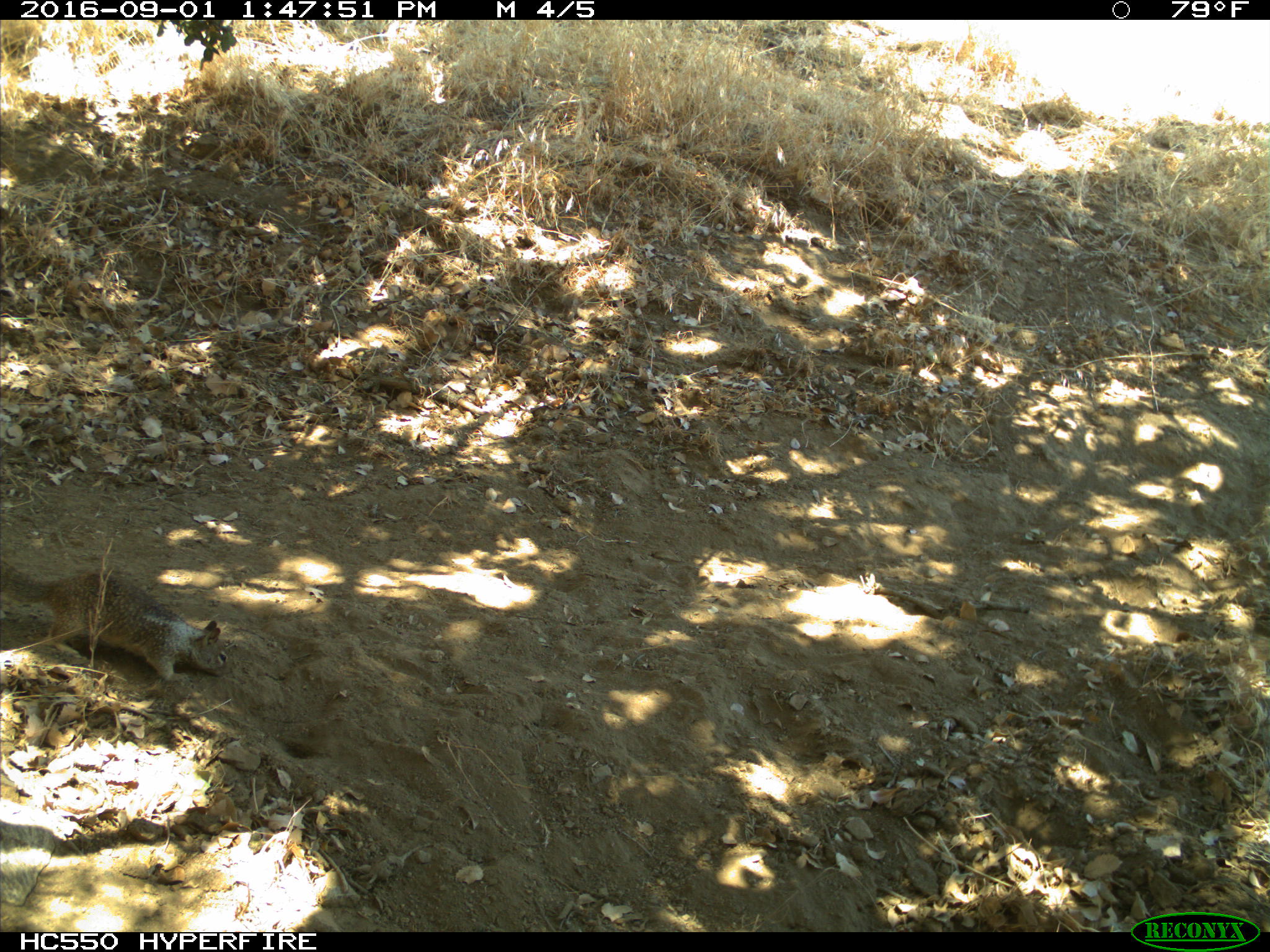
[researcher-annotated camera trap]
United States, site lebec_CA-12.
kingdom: Animalia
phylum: Chordata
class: Mammalia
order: Rodentia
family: Sciuridae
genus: Otospermophilus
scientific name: Otospermophilus beecheyi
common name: california ground squirrel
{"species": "Otospermophilus beecheyi (california ground squirrel)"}